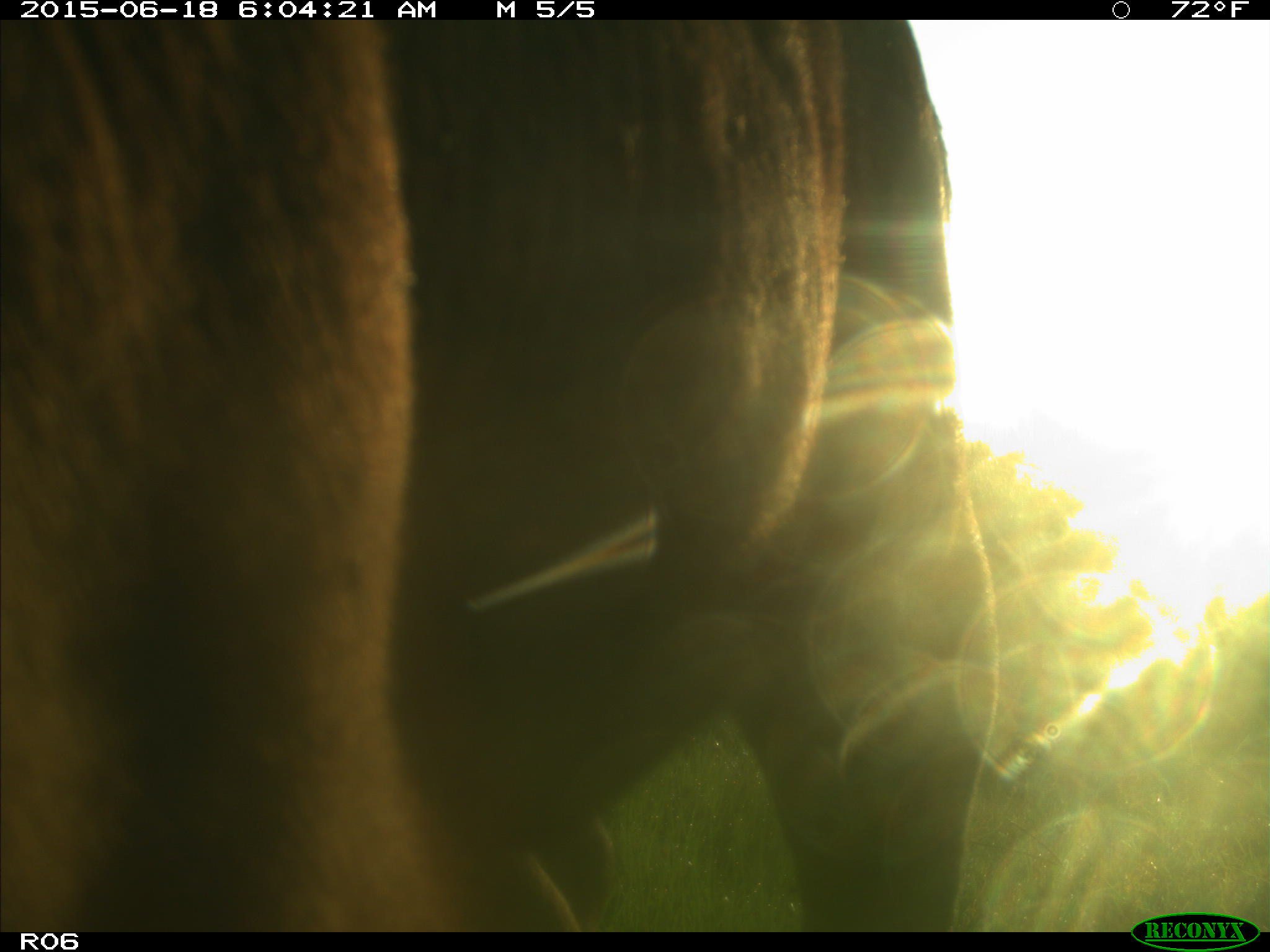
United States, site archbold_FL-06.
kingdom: Animalia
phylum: Chordata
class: Mammalia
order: Artiodactyla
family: Bovidae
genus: Bos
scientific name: Bos taurus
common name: domestic cow